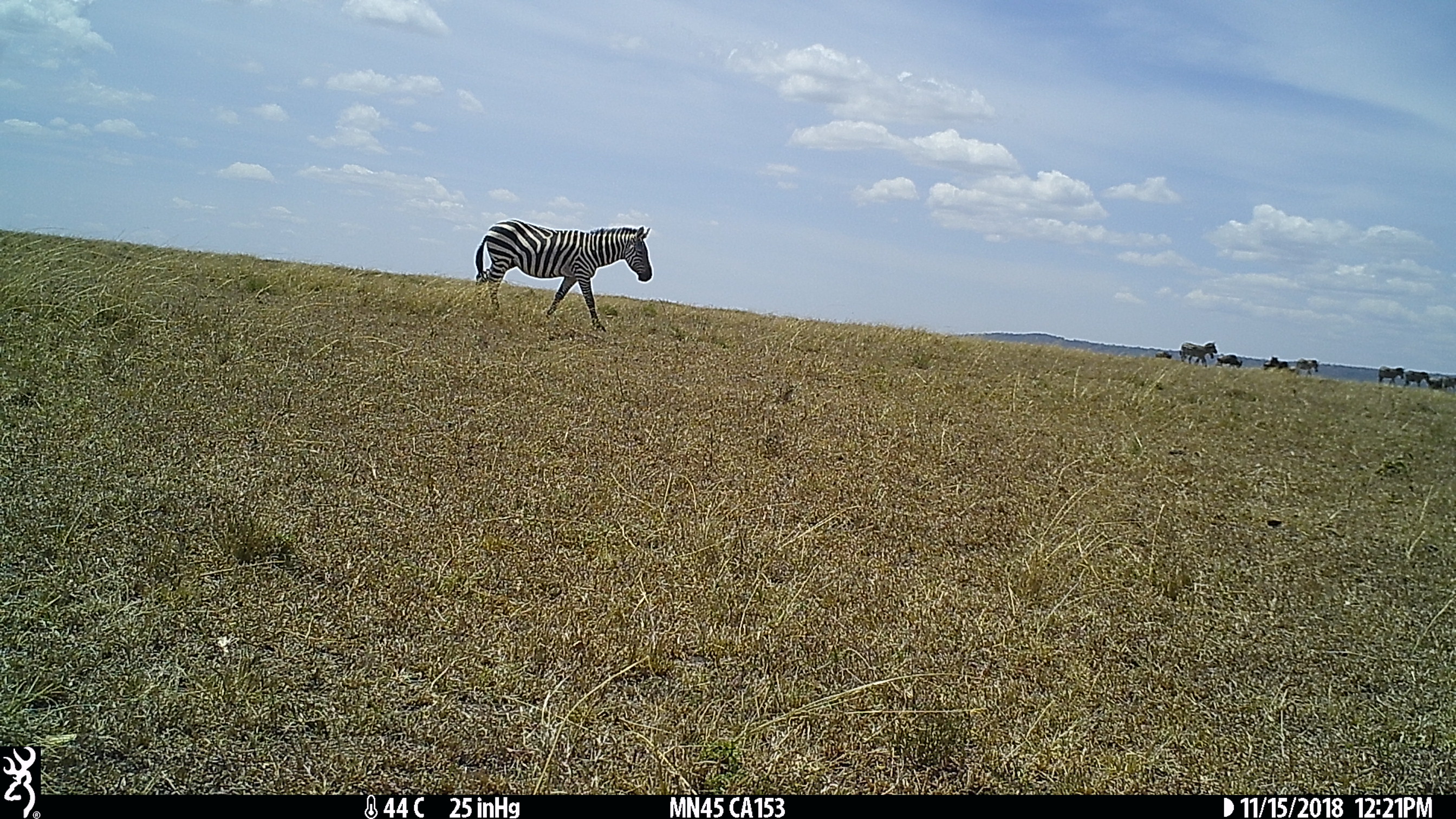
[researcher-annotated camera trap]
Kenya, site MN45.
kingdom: Animalia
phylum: Chordata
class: Mammalia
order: Perissodactyla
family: Equidae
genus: Equus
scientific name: Equus quagga burchellii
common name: burchell's zebra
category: zebra